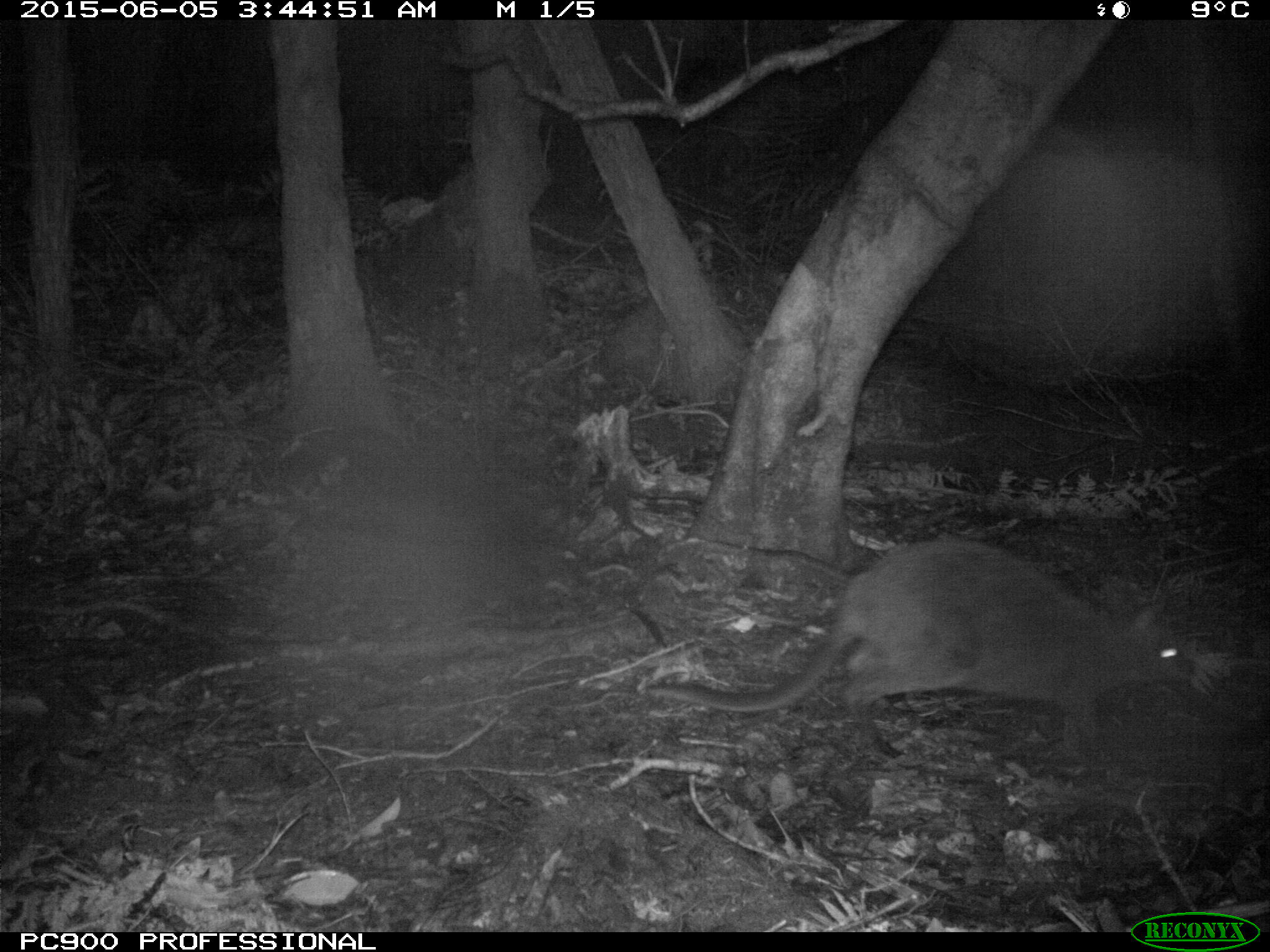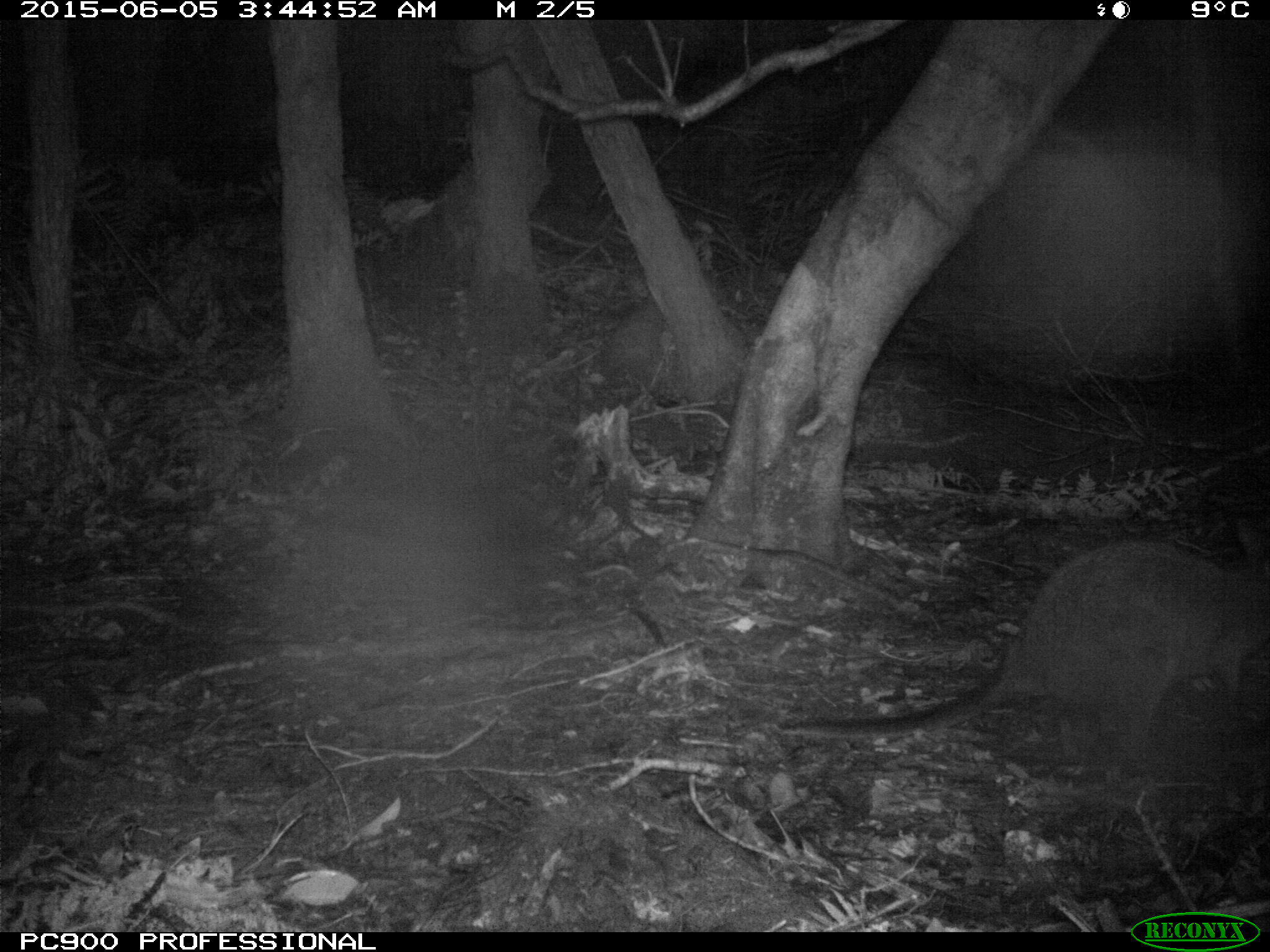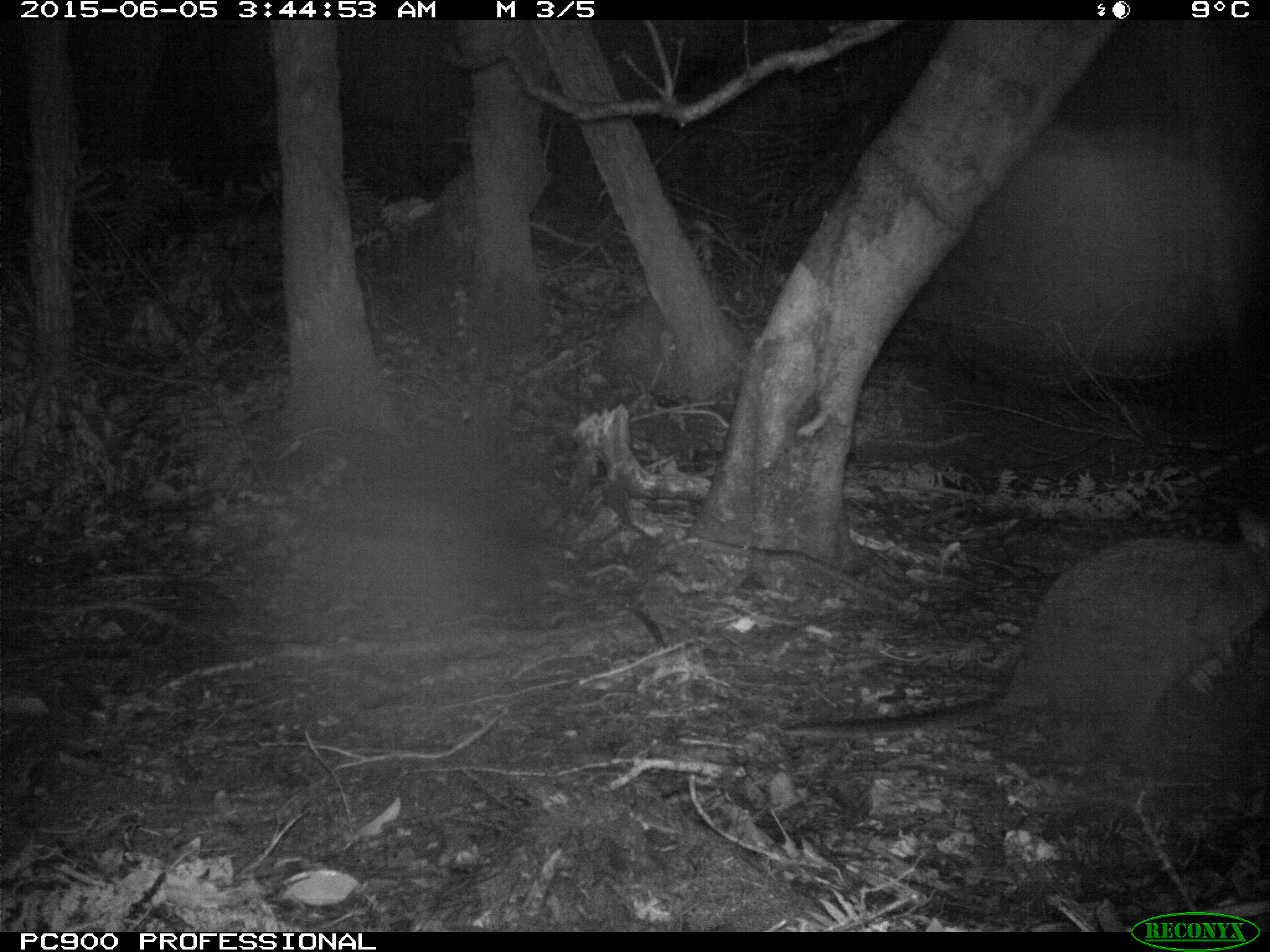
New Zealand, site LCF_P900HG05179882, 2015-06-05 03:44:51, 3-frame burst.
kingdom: Animalia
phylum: Chordata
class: Mammalia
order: Diprotodontia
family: Macropodidae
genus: Notamacropus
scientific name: Notamacropus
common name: wallaby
Wallaby (Notamacropus).